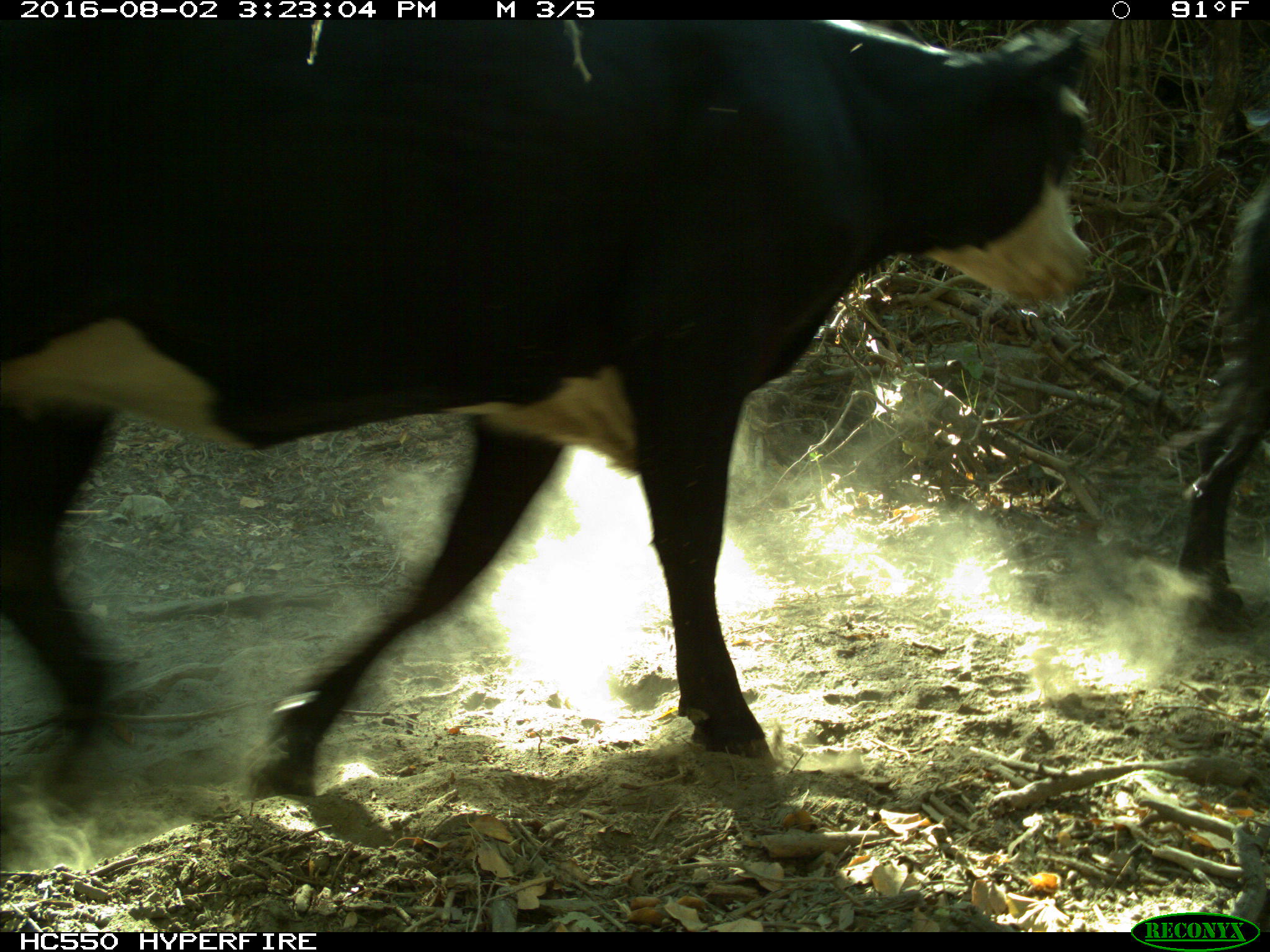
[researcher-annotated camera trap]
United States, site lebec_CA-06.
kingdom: Animalia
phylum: Chordata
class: Mammalia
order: Artiodactyla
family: Bovidae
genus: Bos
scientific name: Bos taurus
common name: domestic cow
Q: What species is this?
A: Bos taurus (domestic cow).